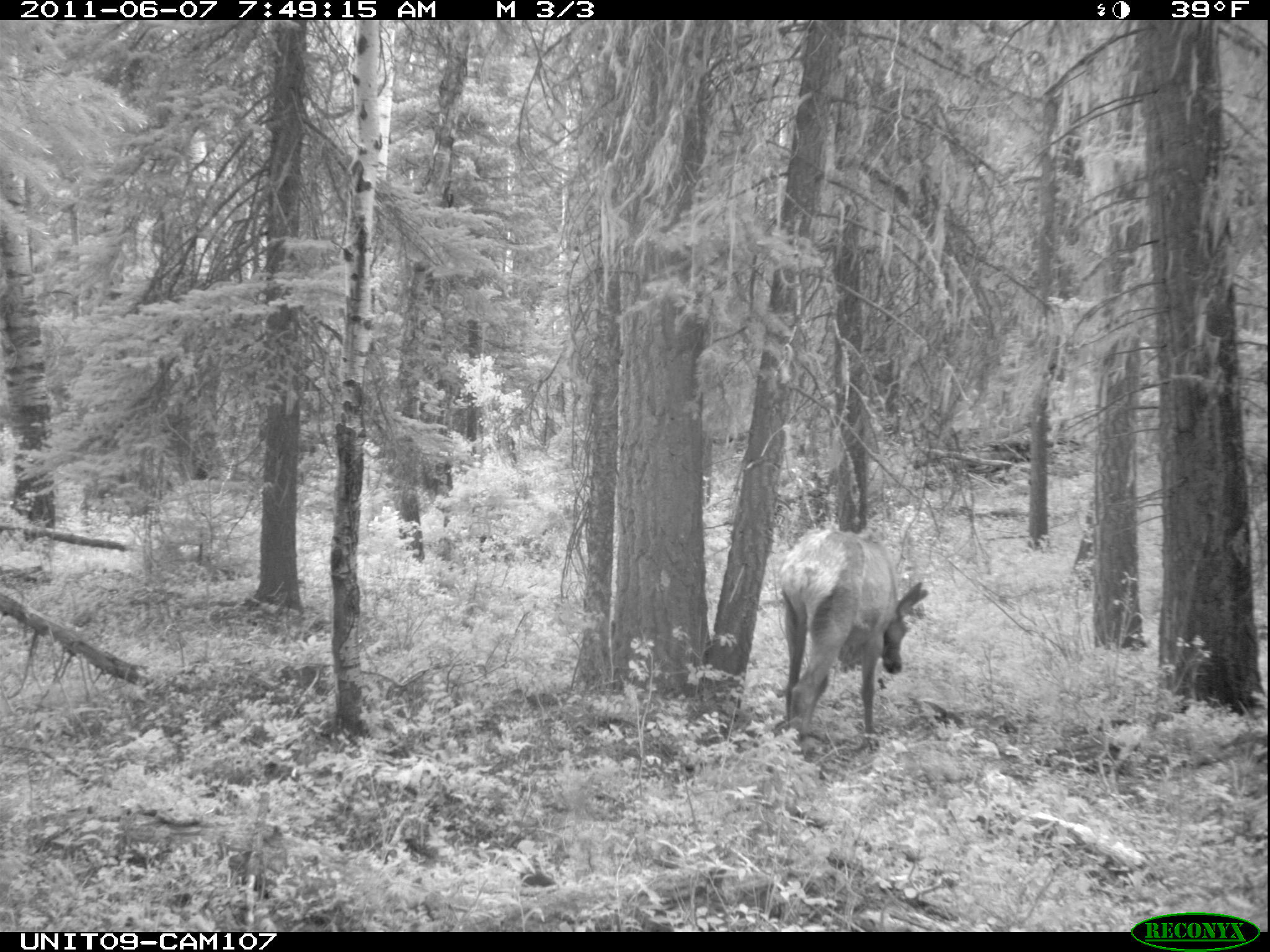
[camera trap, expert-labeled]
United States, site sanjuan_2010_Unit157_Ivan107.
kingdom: Animalia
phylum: Chordata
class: Mammalia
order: Artiodactyla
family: Cervidae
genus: Cervus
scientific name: Cervus elaphus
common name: red deer